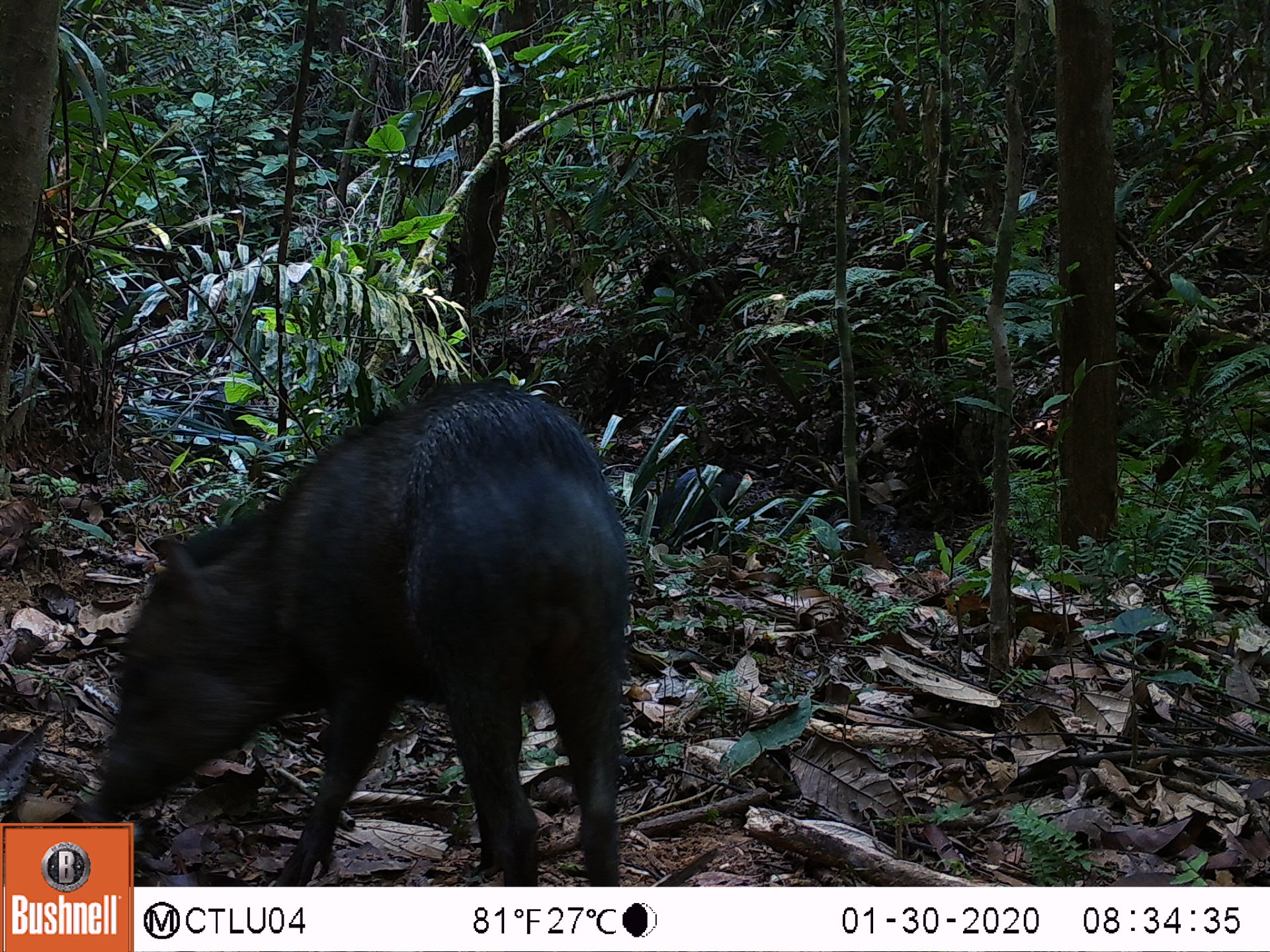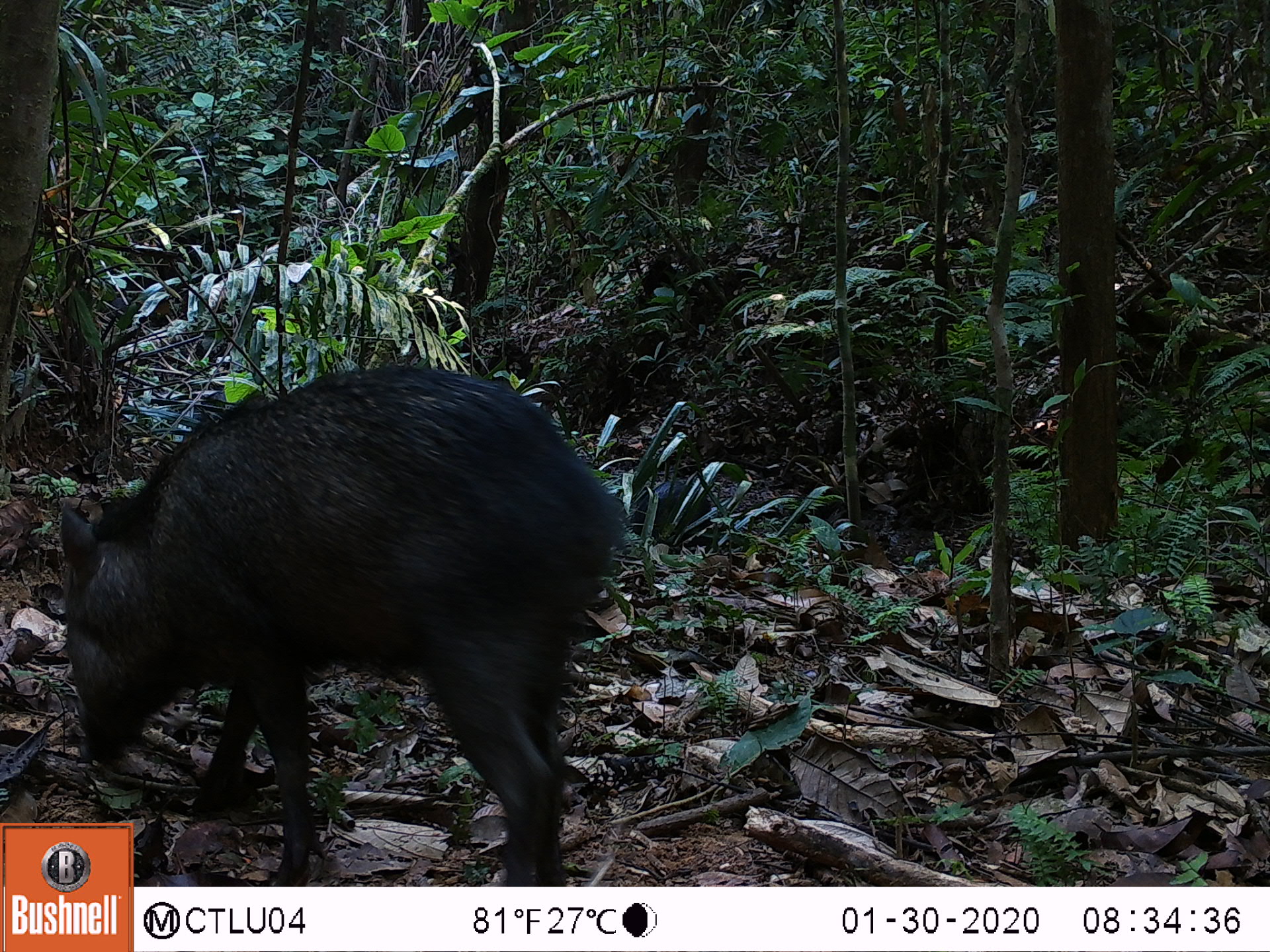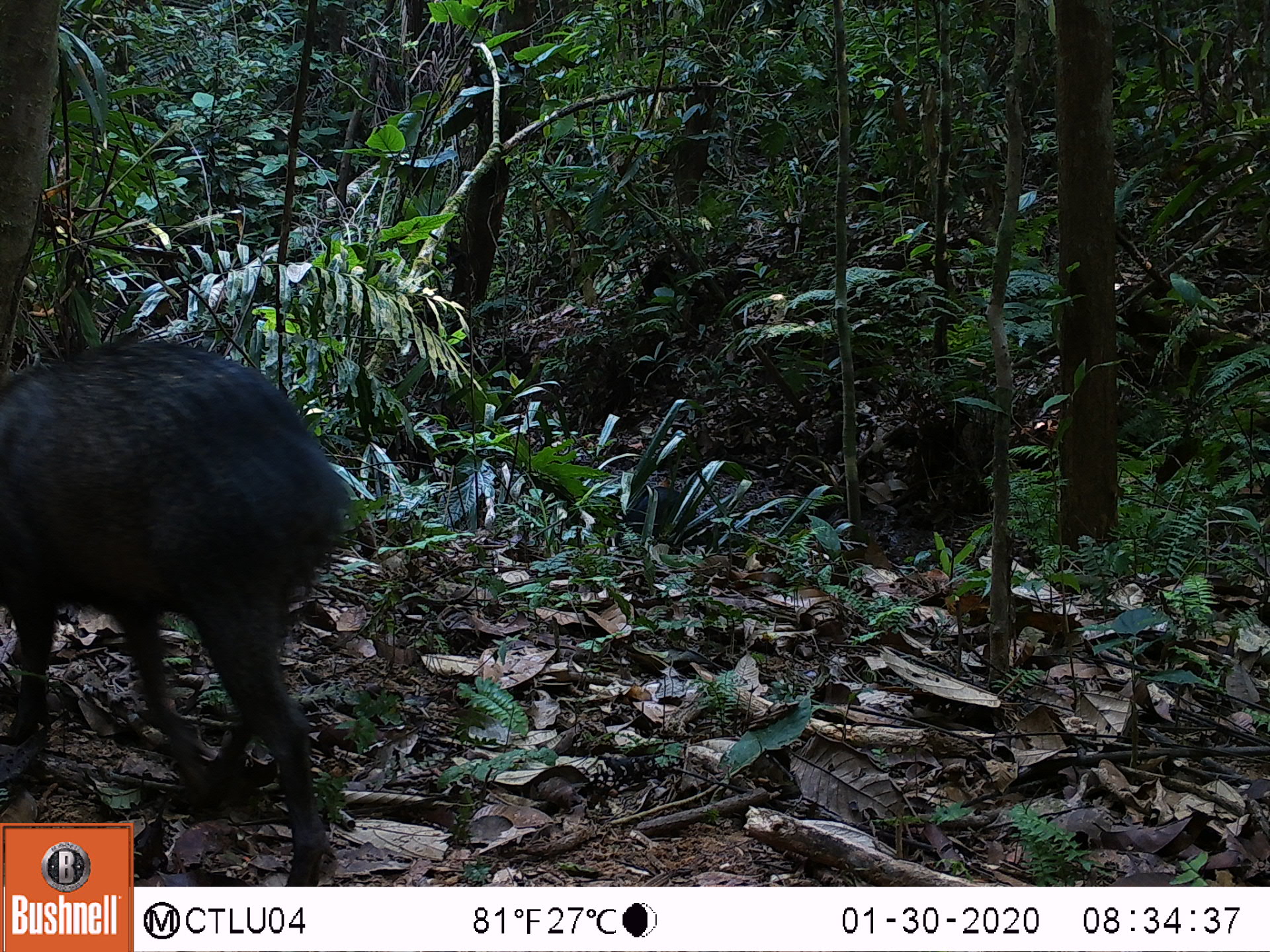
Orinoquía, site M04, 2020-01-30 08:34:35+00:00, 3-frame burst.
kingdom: Animalia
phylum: Chordata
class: Mammalia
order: Artiodactyla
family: Tayassuidae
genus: Pecari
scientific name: Pecari tajacu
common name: collared peccary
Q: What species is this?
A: Collared peccary (Pecari tajacu).